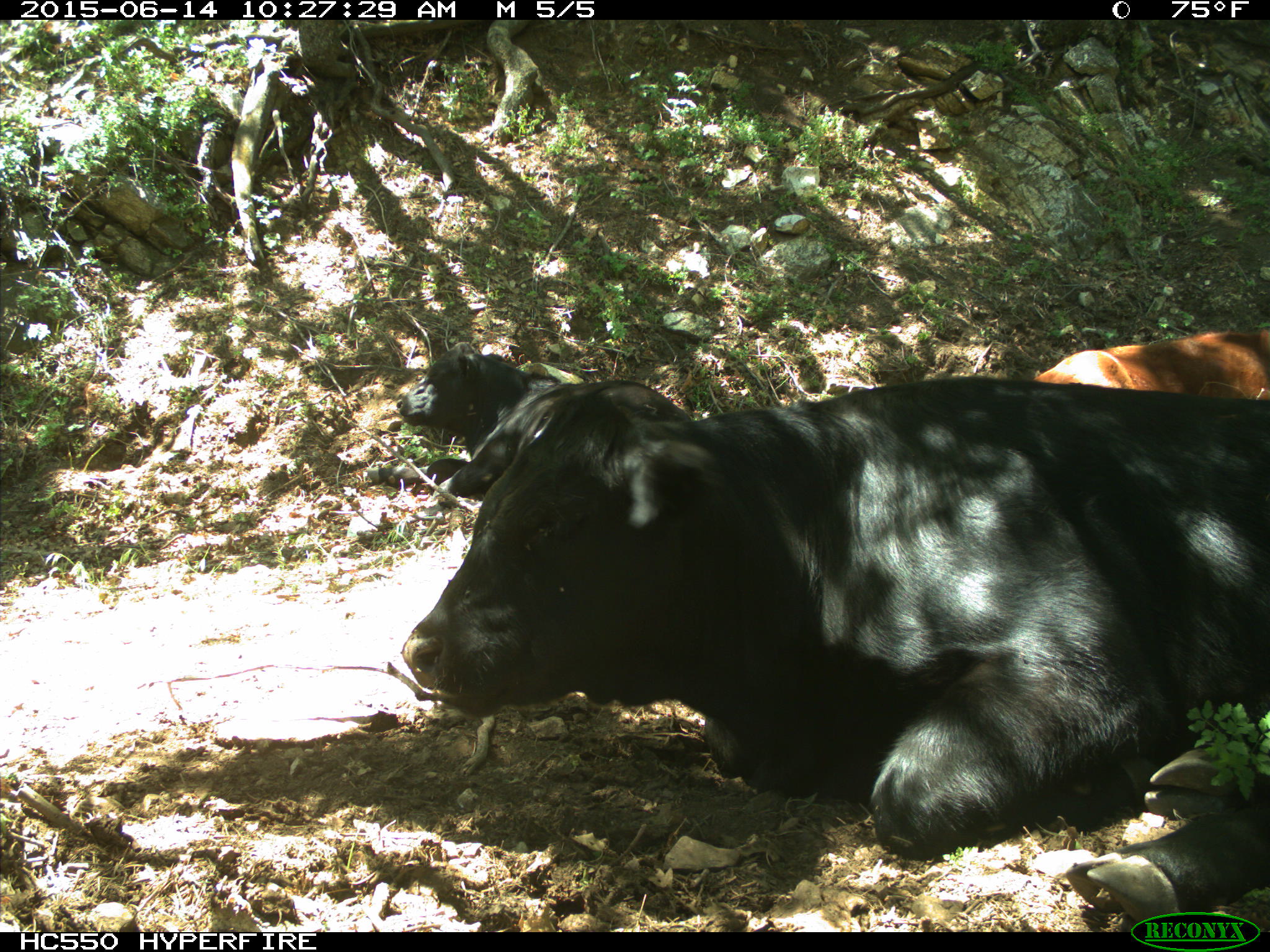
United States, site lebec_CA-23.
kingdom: Animalia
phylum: Chordata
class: Mammalia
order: Artiodactyla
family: Bovidae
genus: Bos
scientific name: Bos taurus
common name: domestic cow